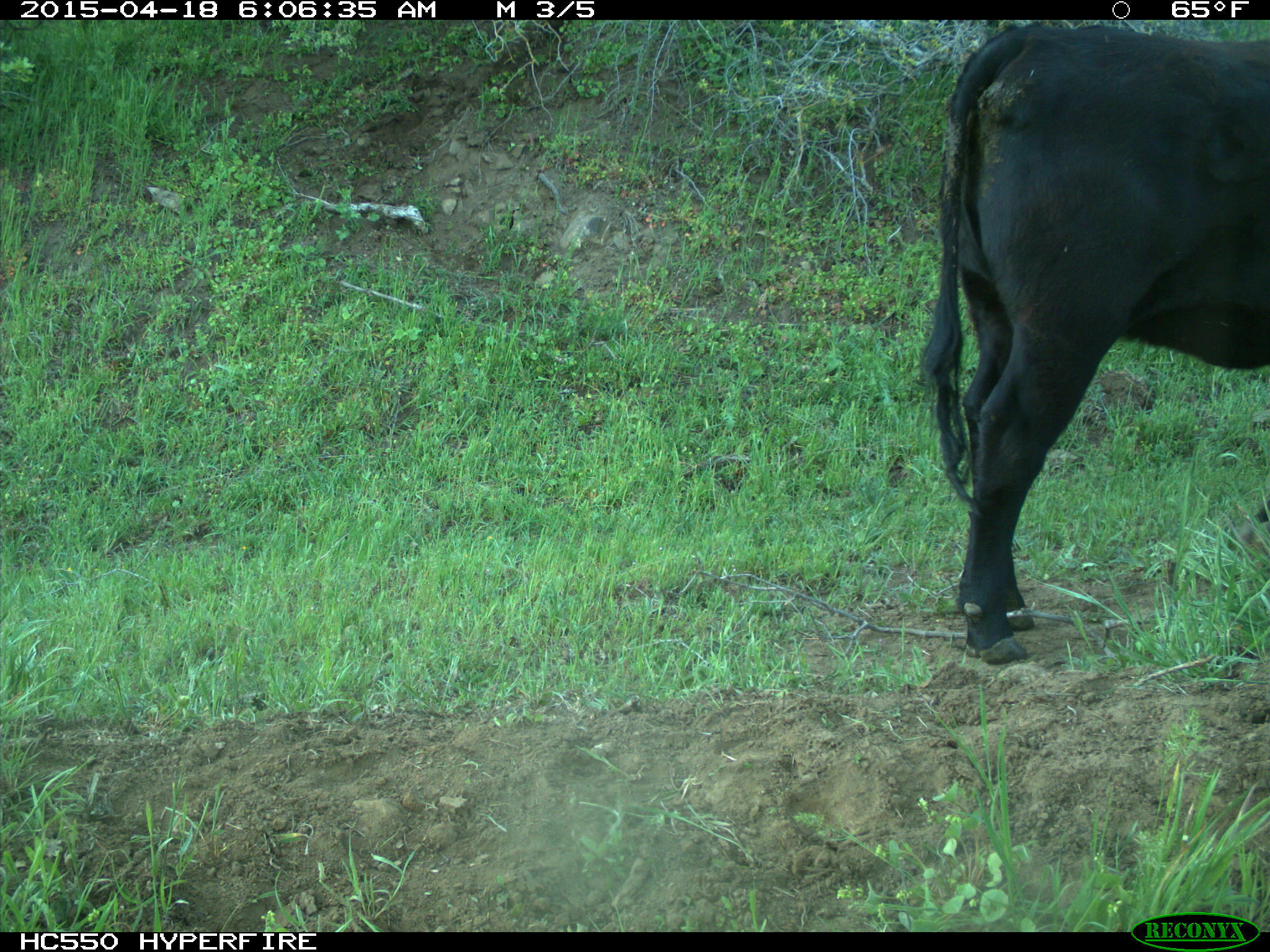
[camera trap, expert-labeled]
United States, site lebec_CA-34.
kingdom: Animalia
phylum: Chordata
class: Mammalia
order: Artiodactyla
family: Bovidae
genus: Bos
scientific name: Bos taurus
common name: domestic cow